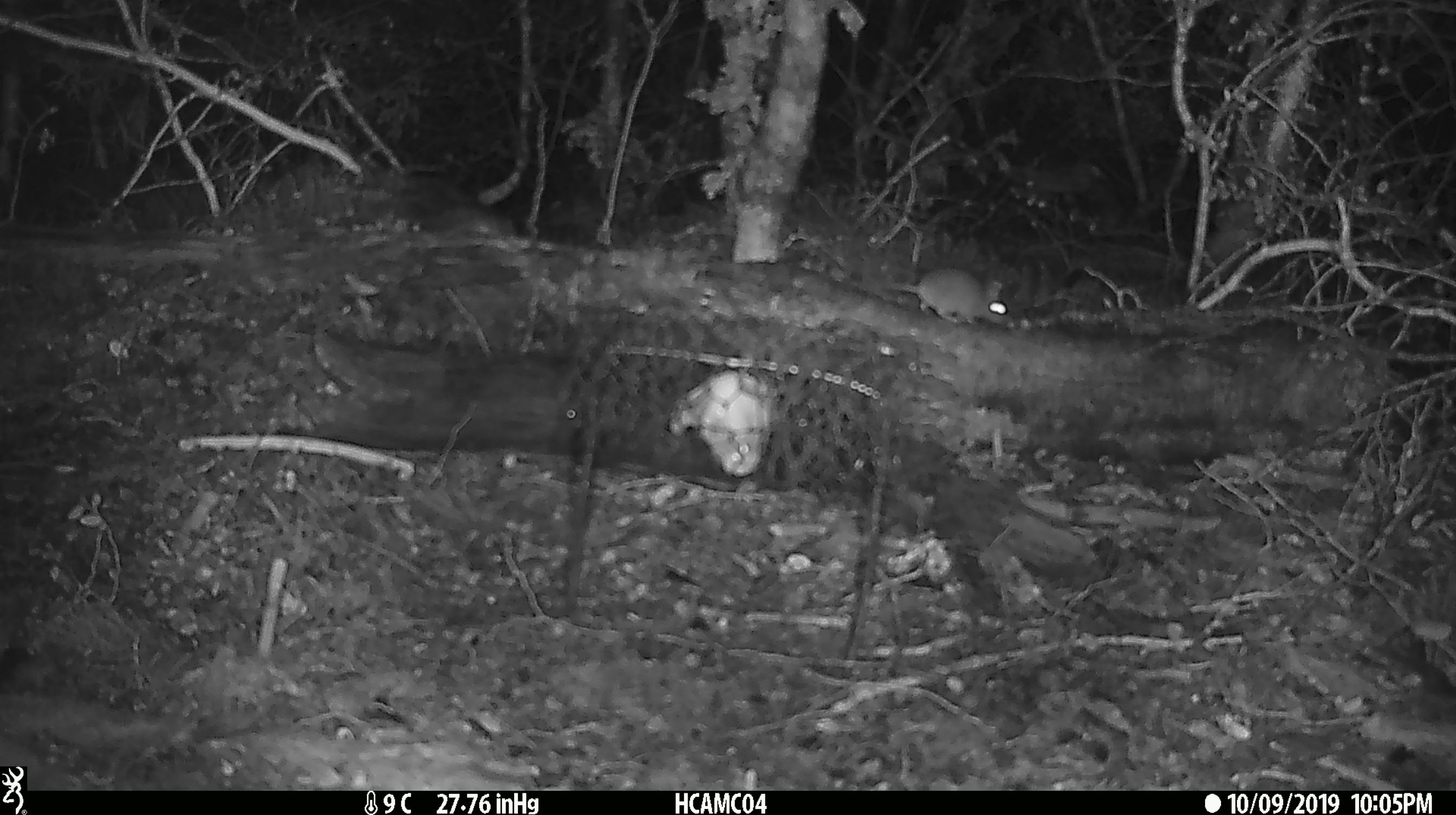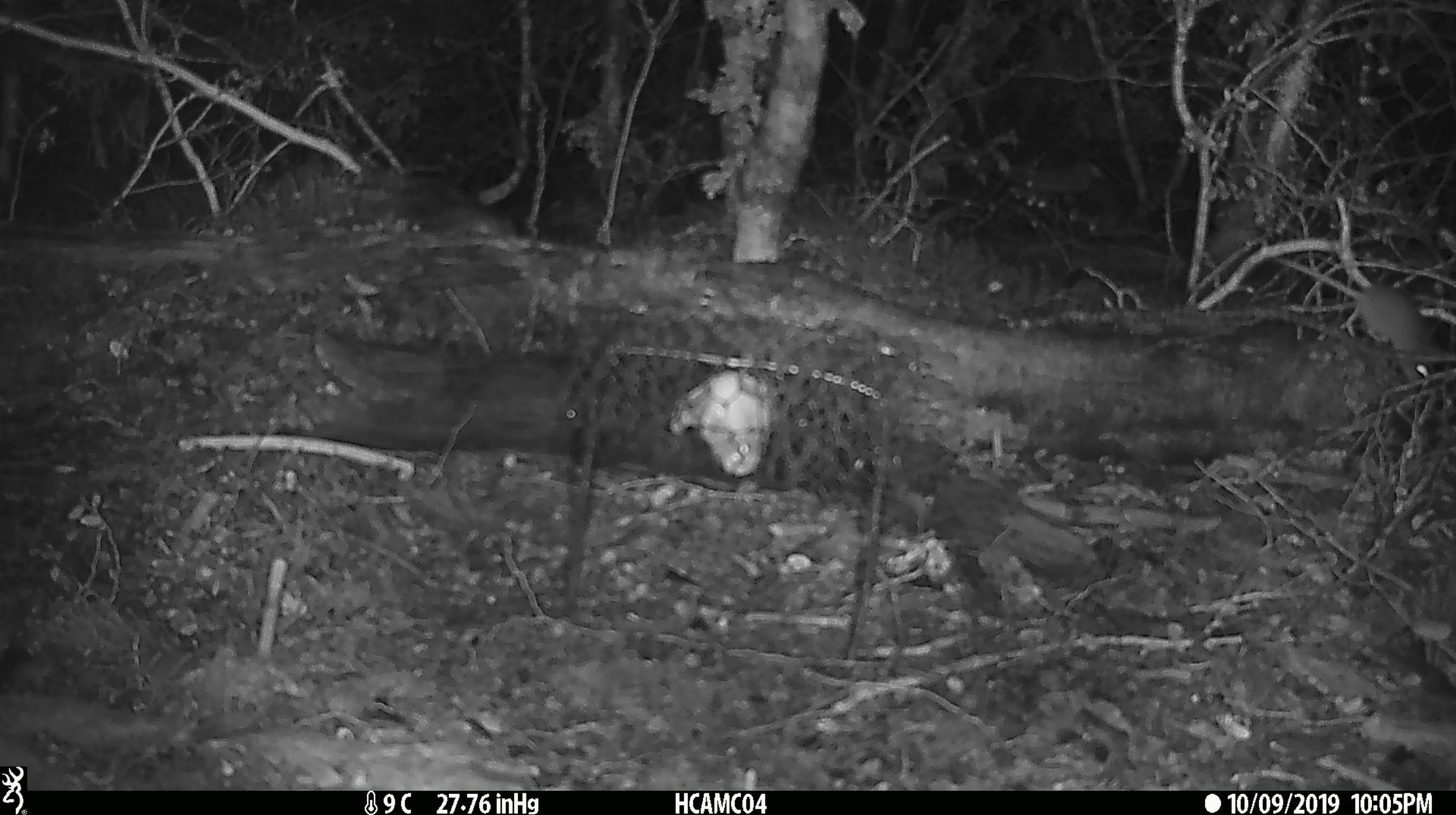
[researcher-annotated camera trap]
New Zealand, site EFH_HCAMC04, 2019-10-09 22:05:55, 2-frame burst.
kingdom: Animalia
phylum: Chordata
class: Mammalia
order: Rodentia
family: Muridae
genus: Mus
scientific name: Mus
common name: mouse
Mouse (Mus).